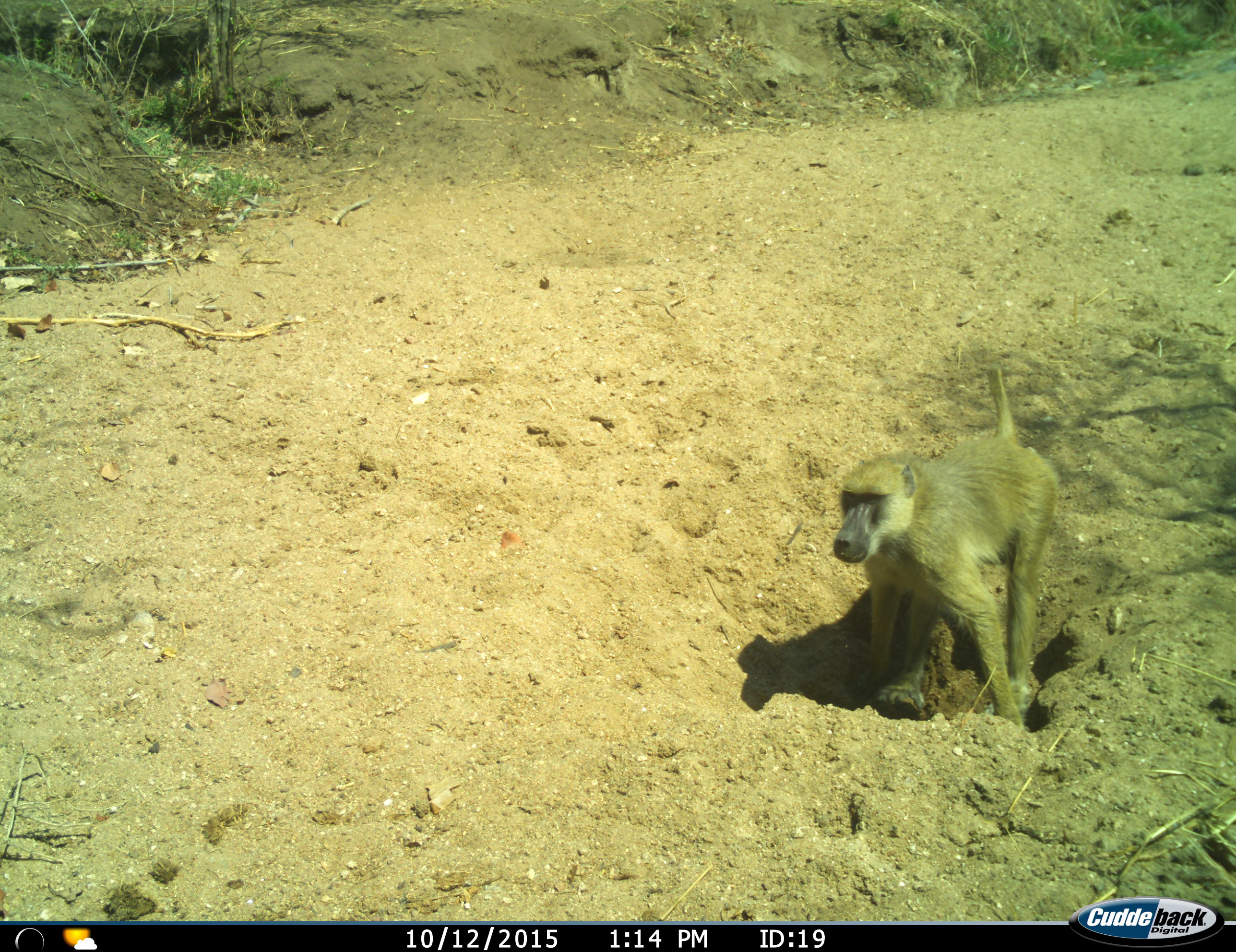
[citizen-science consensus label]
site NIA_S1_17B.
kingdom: Animalia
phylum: Chordata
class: Mammalia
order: Primates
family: Cercopithecidae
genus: Papio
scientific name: Papio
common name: baboon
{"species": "baboon (Papio)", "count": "1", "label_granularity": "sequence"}